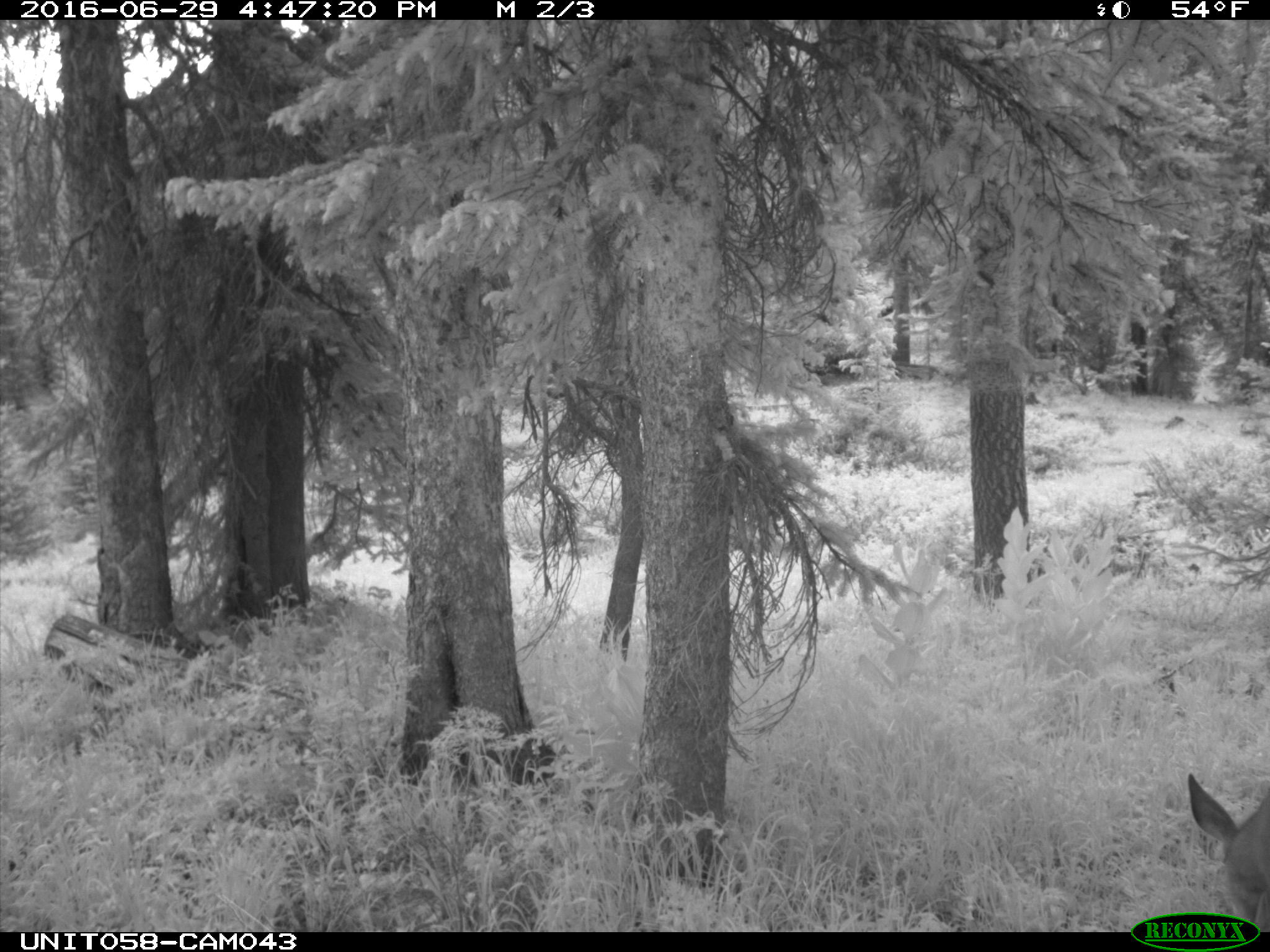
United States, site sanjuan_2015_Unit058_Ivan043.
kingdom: Animalia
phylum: Chordata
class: Mammalia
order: Artiodactyla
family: Cervidae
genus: Odocoileus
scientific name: Odocoileus hemionus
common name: mule deer